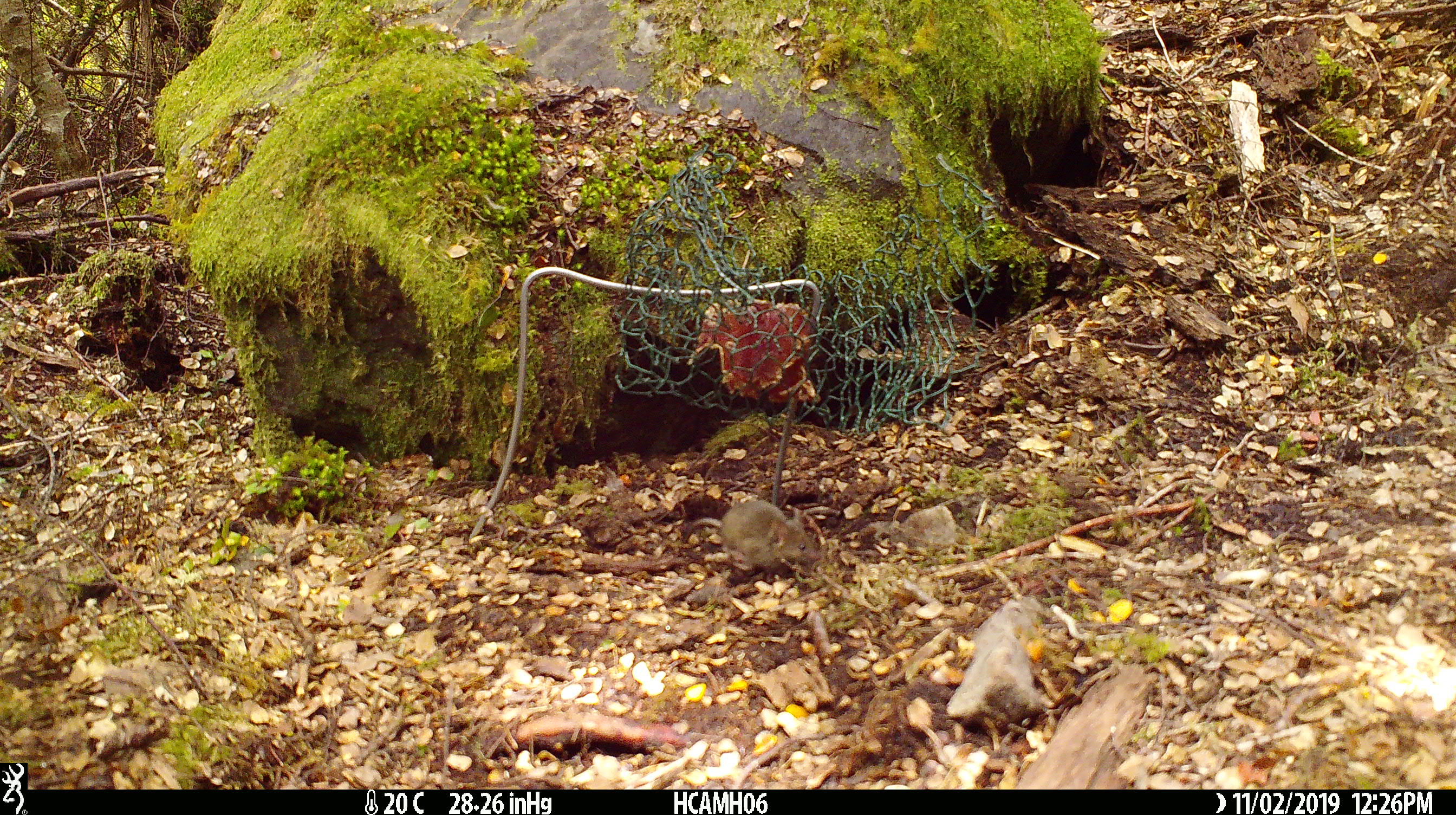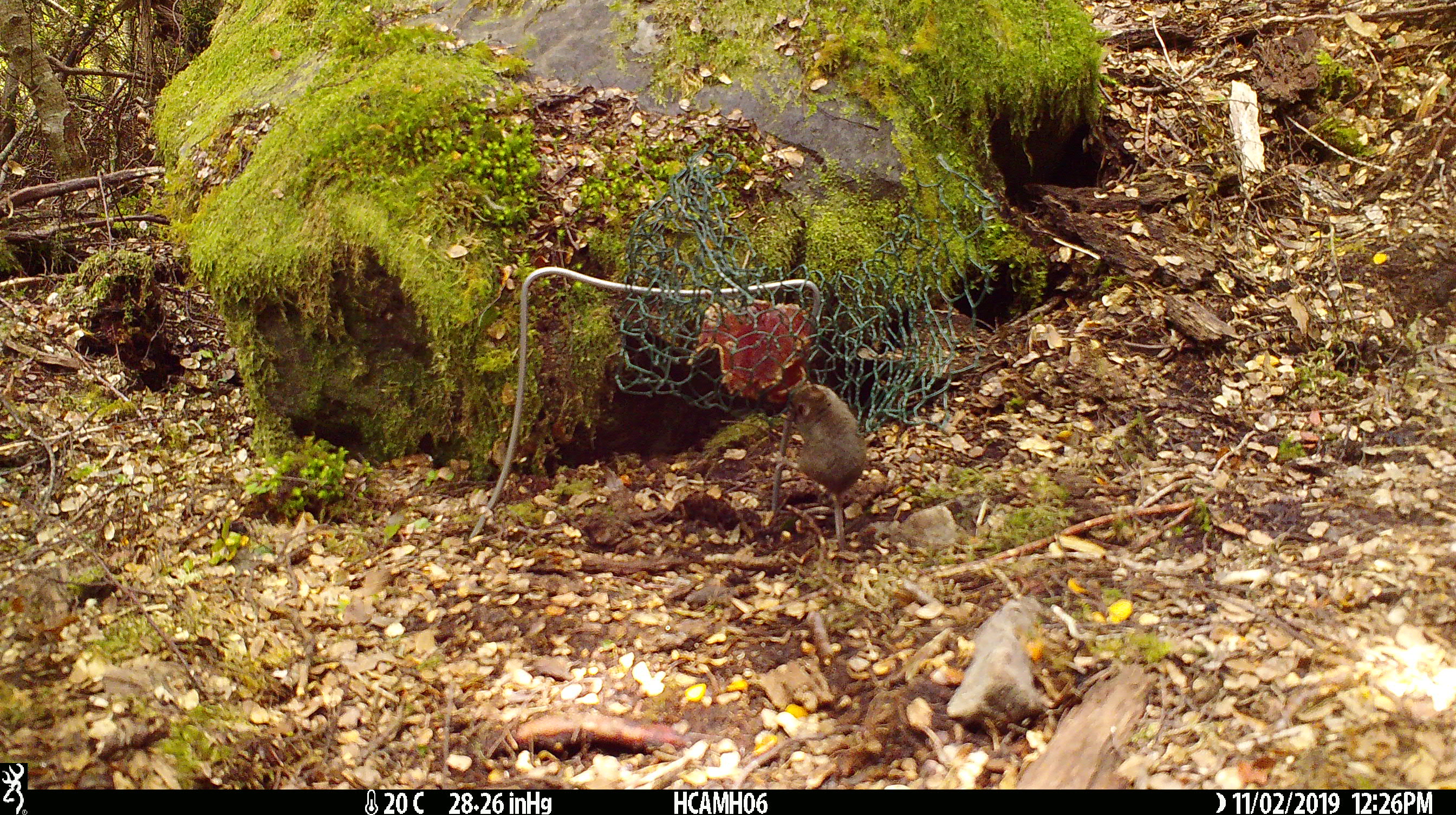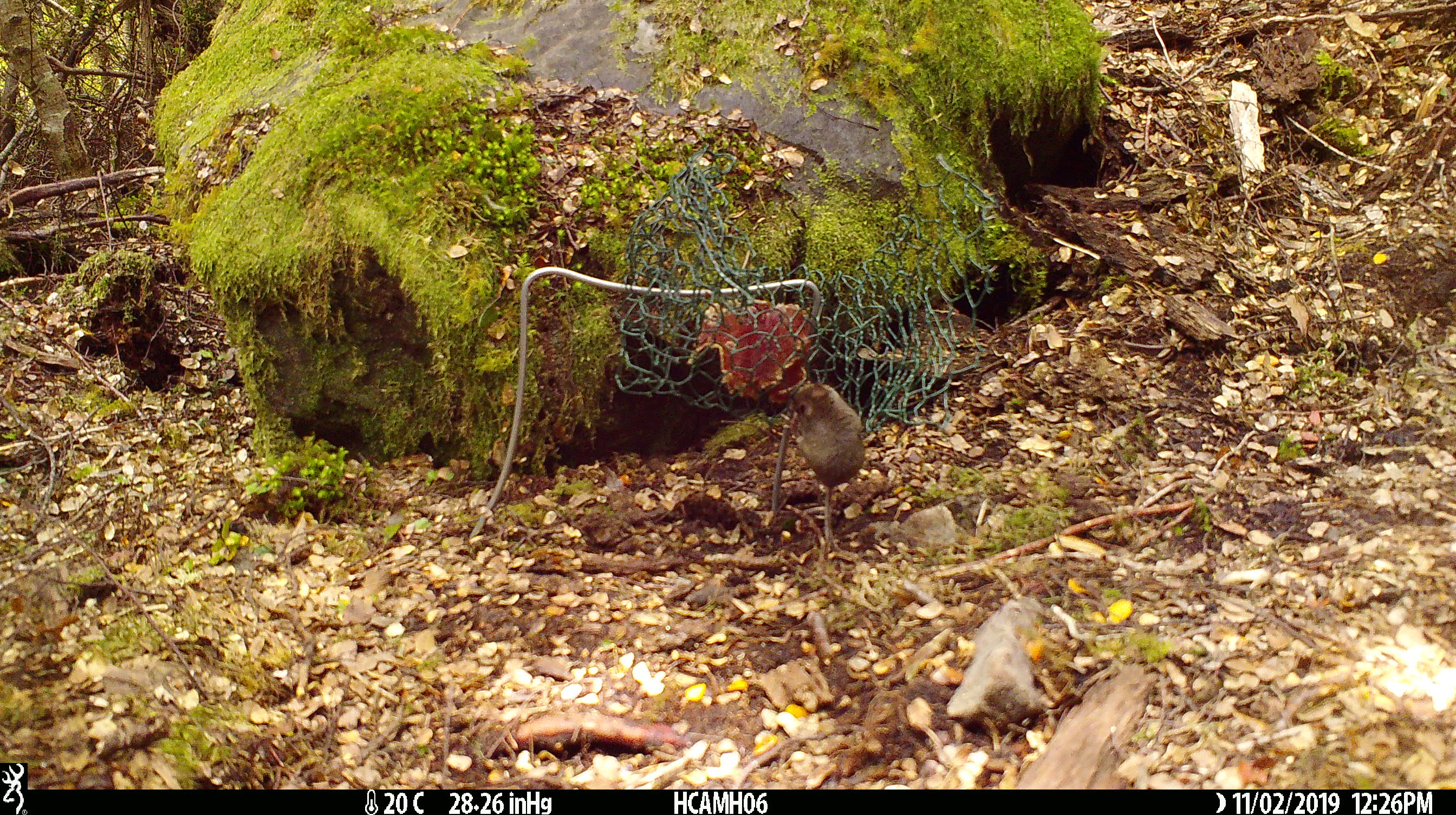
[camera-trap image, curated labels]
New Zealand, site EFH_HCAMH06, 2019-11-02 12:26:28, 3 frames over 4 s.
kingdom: Animalia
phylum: Chordata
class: Mammalia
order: Rodentia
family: Muridae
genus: Mus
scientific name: Mus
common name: mouse